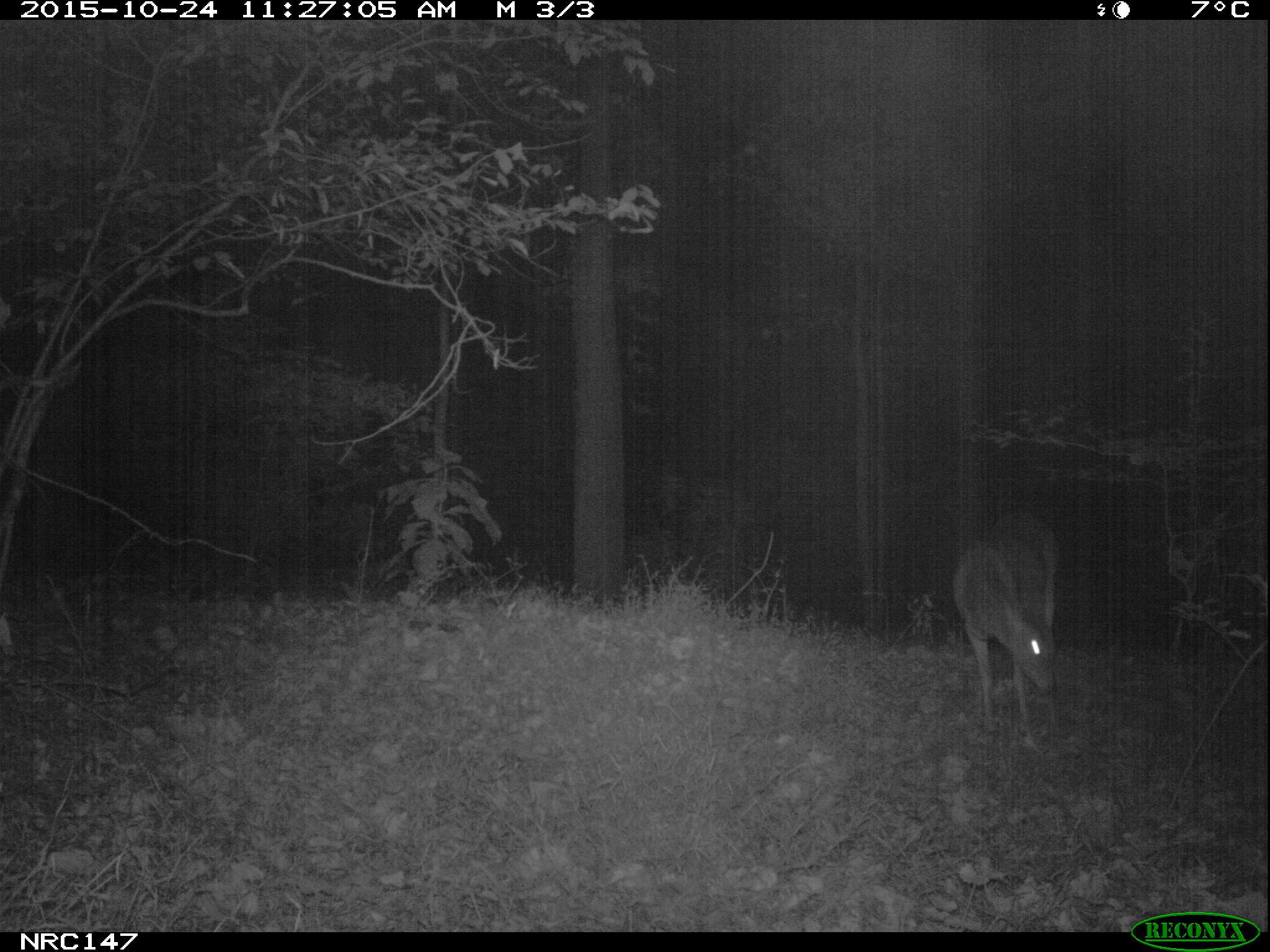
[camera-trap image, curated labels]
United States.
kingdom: Animalia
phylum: Chordata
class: Mammalia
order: Artiodactyla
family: Cervidae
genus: Odocoileus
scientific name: Odocoileus virginianus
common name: white-tailed deer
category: White Tailed Deer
White Tailed Deer (white-tailed deer) (Odocoileus virginianus).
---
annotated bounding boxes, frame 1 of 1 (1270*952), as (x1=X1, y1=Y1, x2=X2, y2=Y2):
White Tailed Deer: (x1=948, y1=493, x2=1079, y2=758)